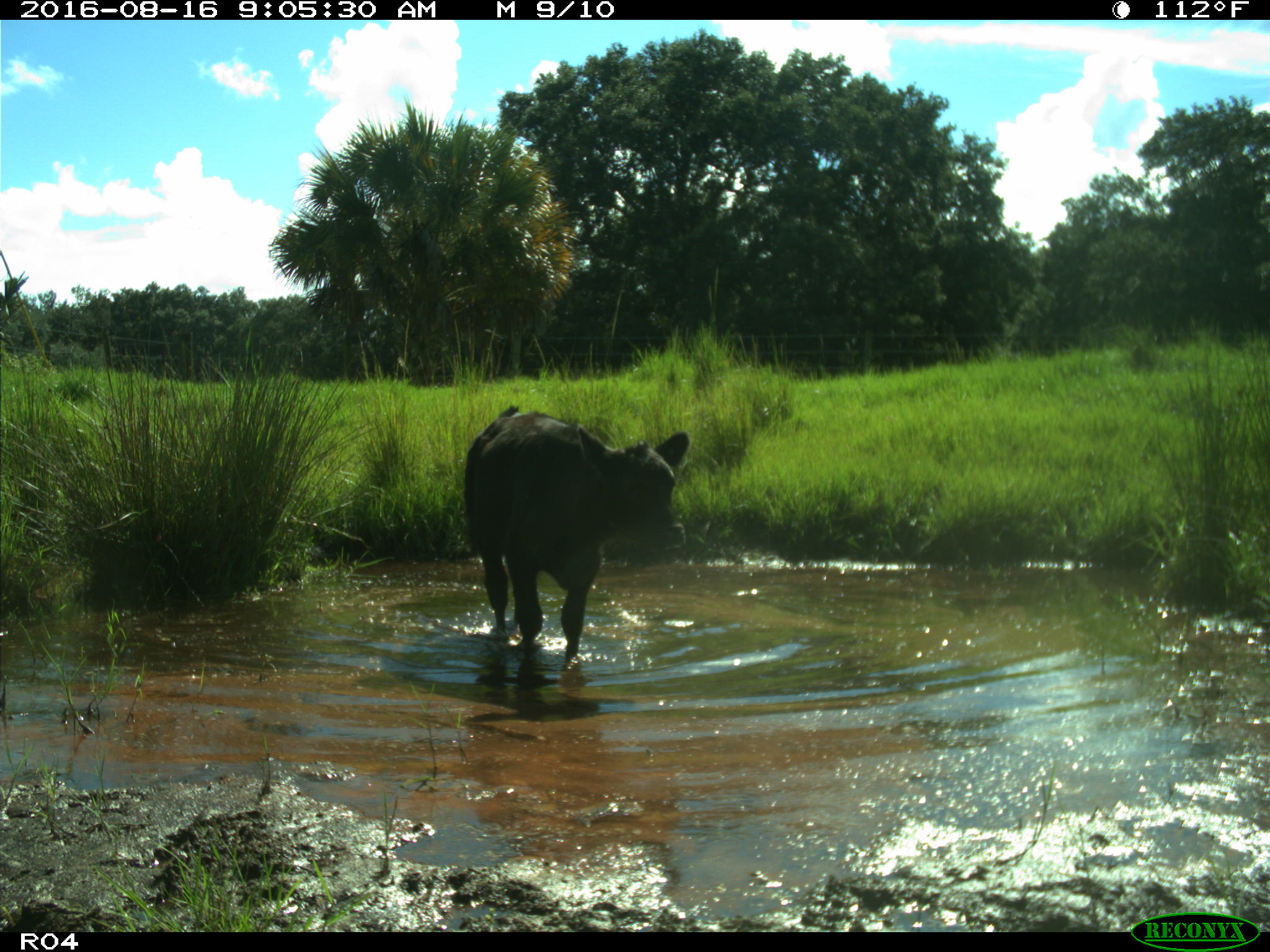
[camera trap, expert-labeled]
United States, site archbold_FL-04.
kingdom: Animalia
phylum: Chordata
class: Mammalia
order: Artiodactyla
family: Bovidae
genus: Bos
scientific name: Bos taurus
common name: domestic cow